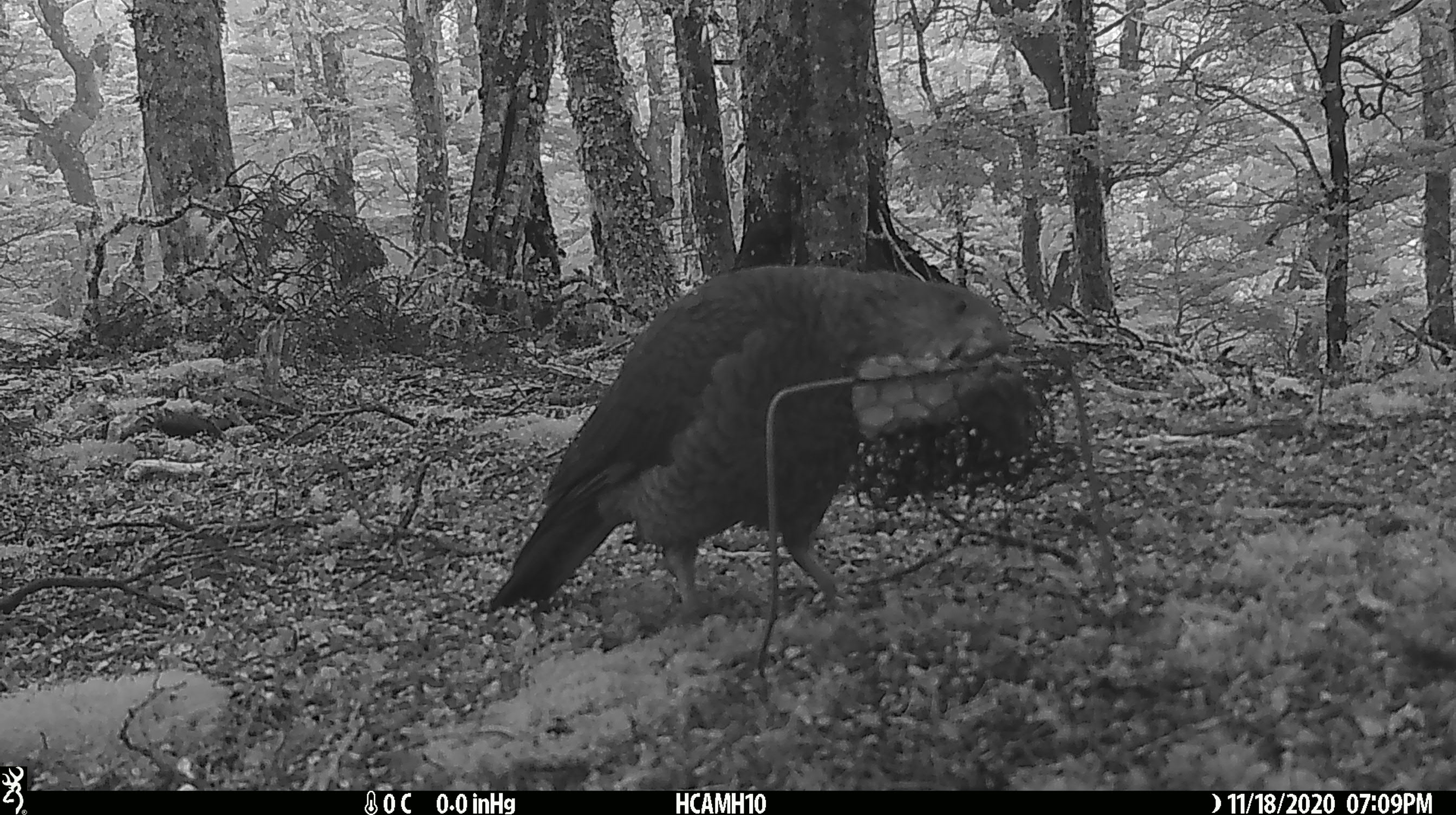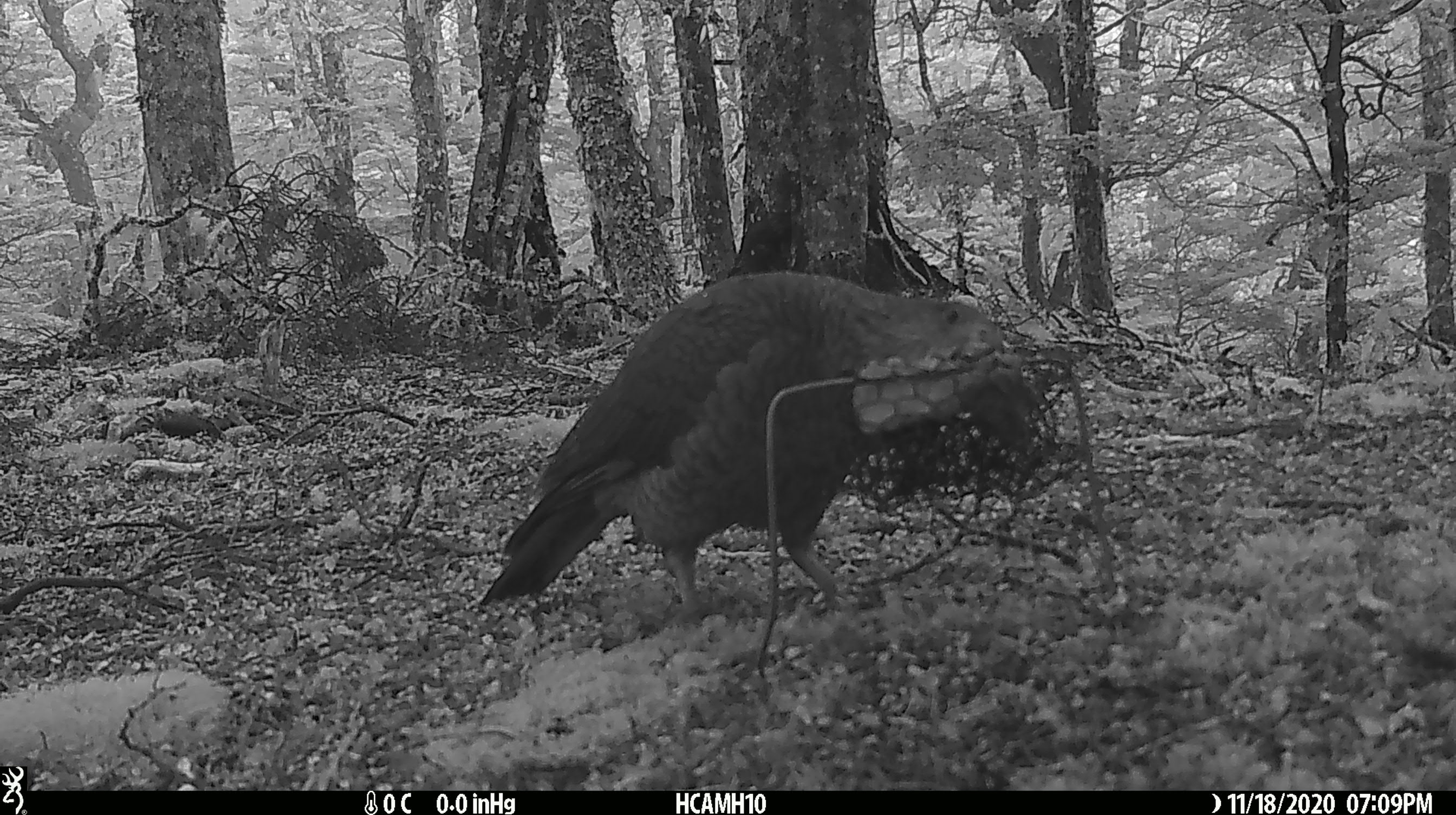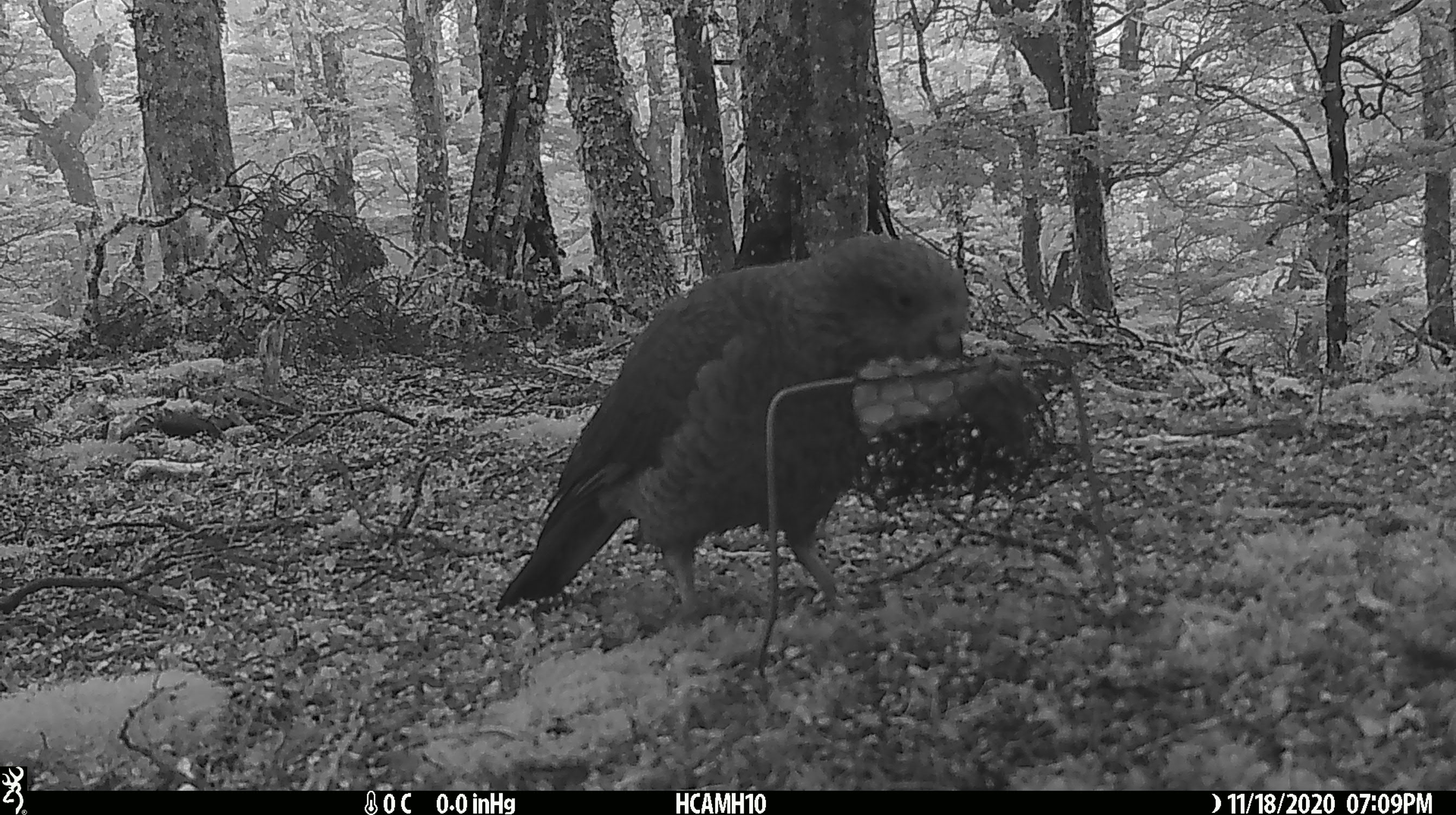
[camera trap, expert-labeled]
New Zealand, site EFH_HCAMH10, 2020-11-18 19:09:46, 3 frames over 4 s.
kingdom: Animalia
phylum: Chordata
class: Aves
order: Psittaciformes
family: Strigopidae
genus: Nestor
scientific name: Nestor notabilis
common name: kea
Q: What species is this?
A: Kea (Nestor notabilis).